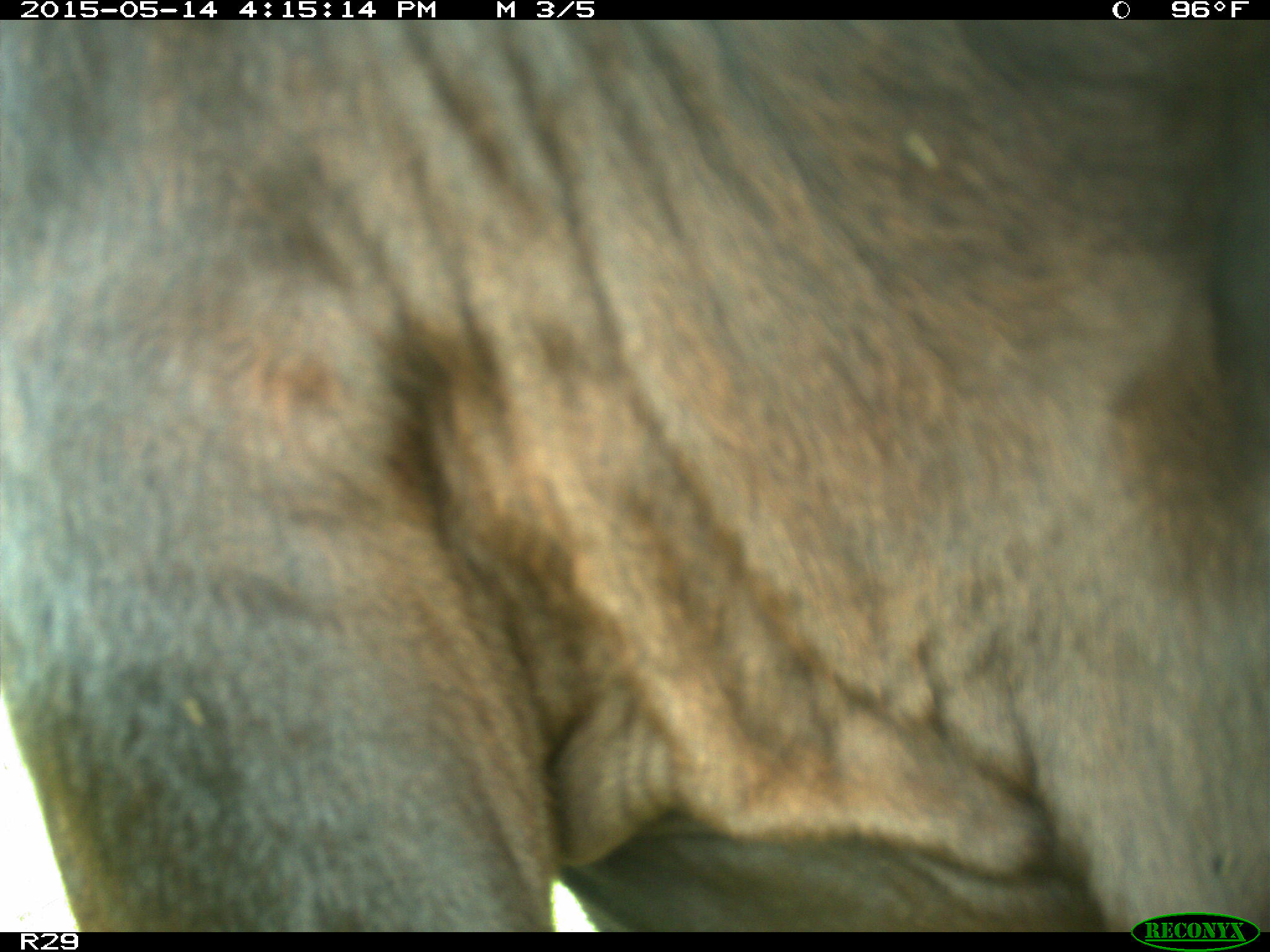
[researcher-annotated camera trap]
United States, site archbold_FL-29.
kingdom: Animalia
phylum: Chordata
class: Mammalia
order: Artiodactyla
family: Bovidae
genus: Bos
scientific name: Bos taurus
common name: domestic cow